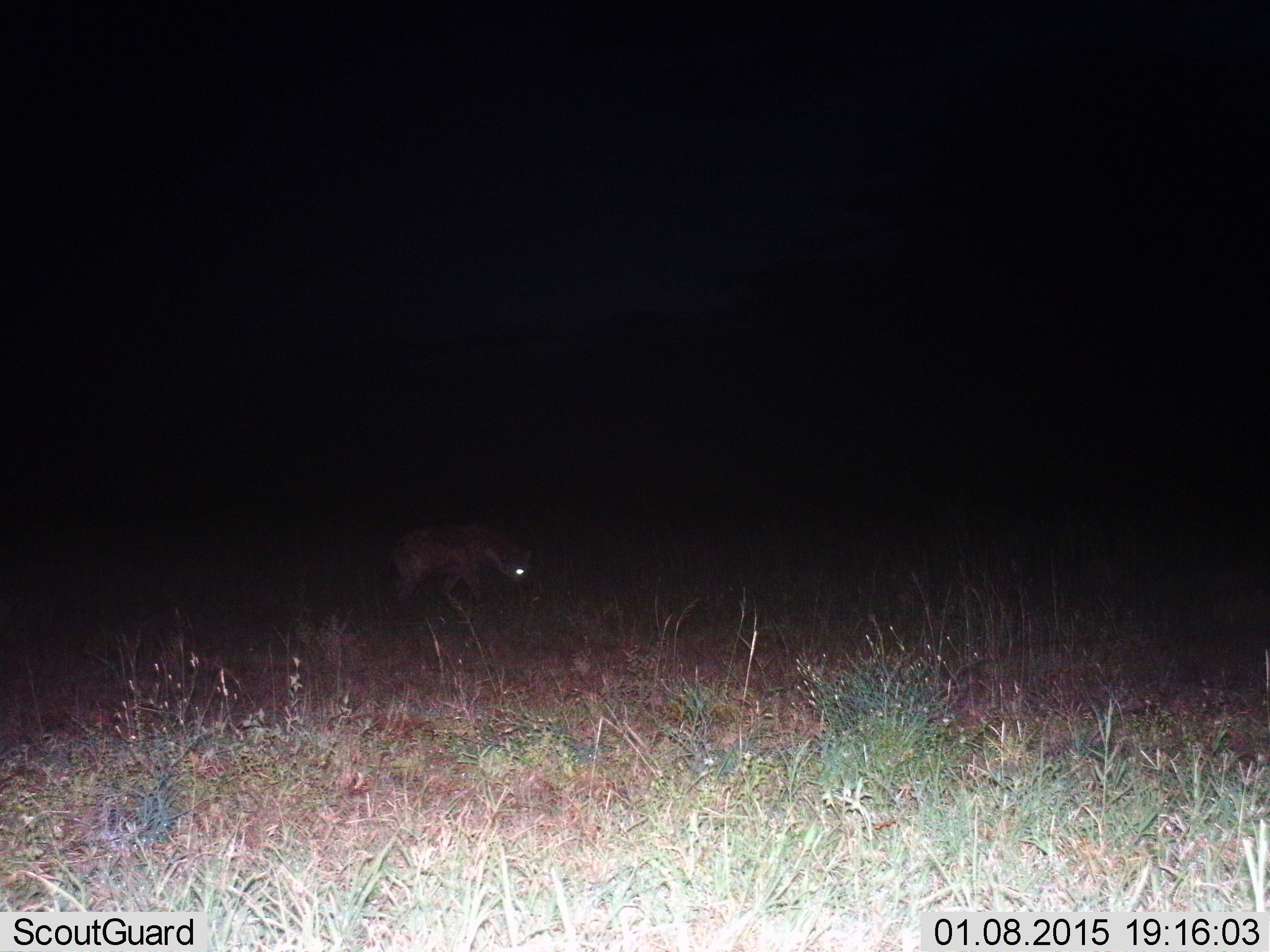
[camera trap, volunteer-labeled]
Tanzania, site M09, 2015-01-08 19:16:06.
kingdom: Animalia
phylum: Chordata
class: Mammalia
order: Carnivora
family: Hyaenidae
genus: Crocuta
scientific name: Crocuta crocuta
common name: spotted hyena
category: hyenaspotted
Hyenaspotted (spotted hyena) (Crocuta crocuta), count 1. Behavior (volunteer vote fractions): standing 20%, resting 0%, moving 90%, interacting 0%. Young present (vote fraction): 0%. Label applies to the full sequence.